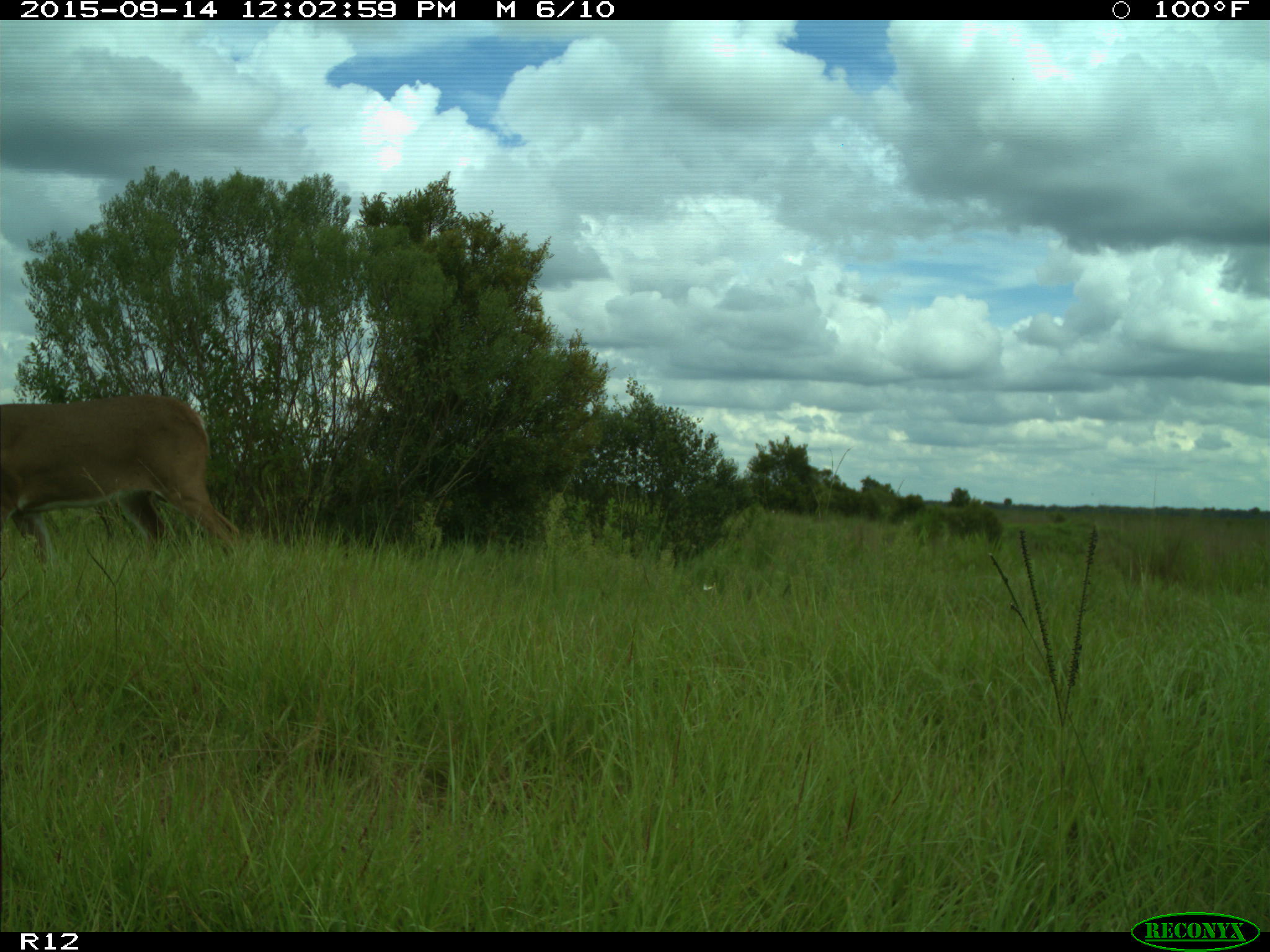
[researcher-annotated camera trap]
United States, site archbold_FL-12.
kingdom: Animalia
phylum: Chordata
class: Mammalia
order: Artiodactyla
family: Cervidae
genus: Odocoileus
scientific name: Odocoileus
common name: deer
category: unidentified deer